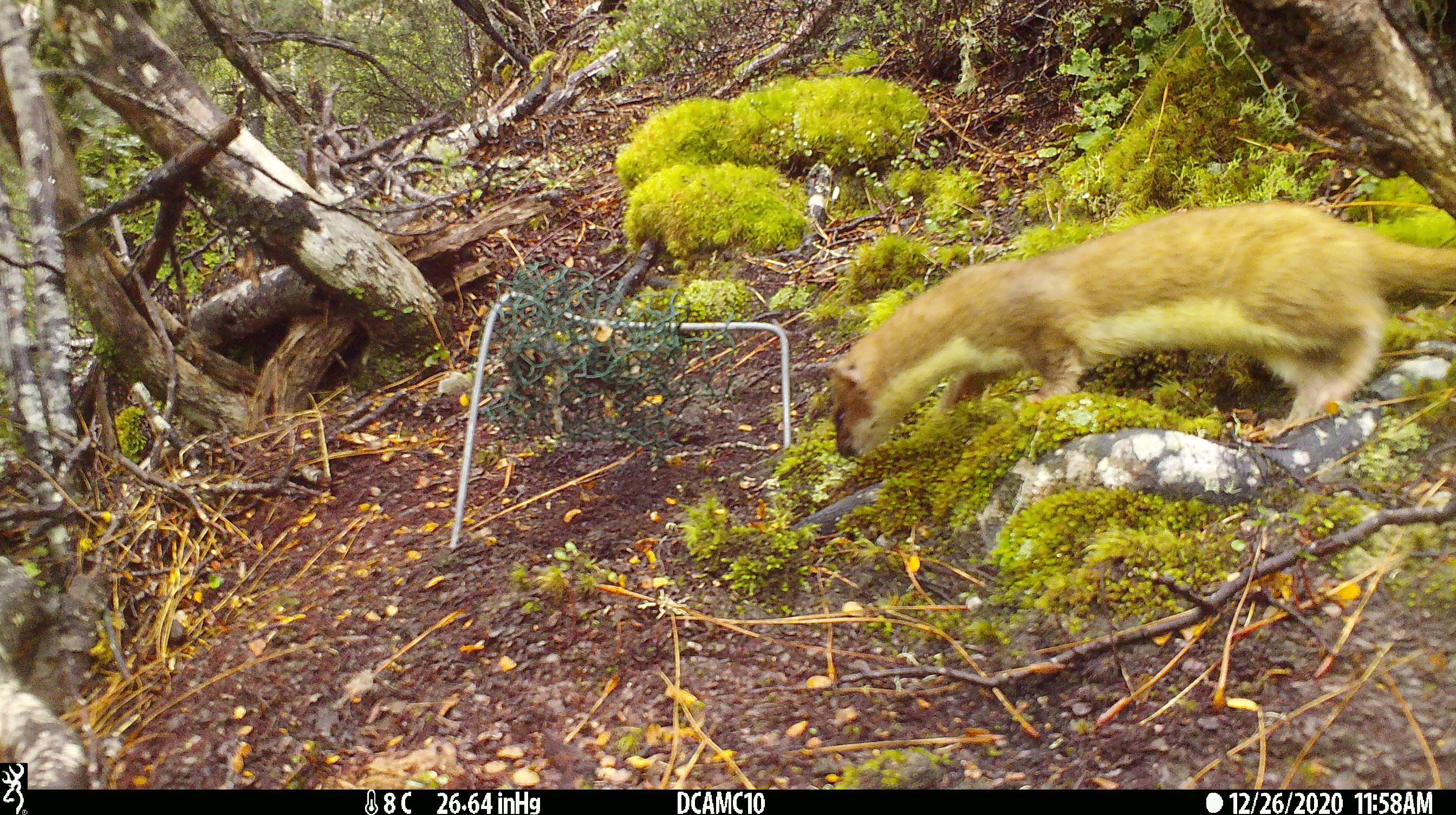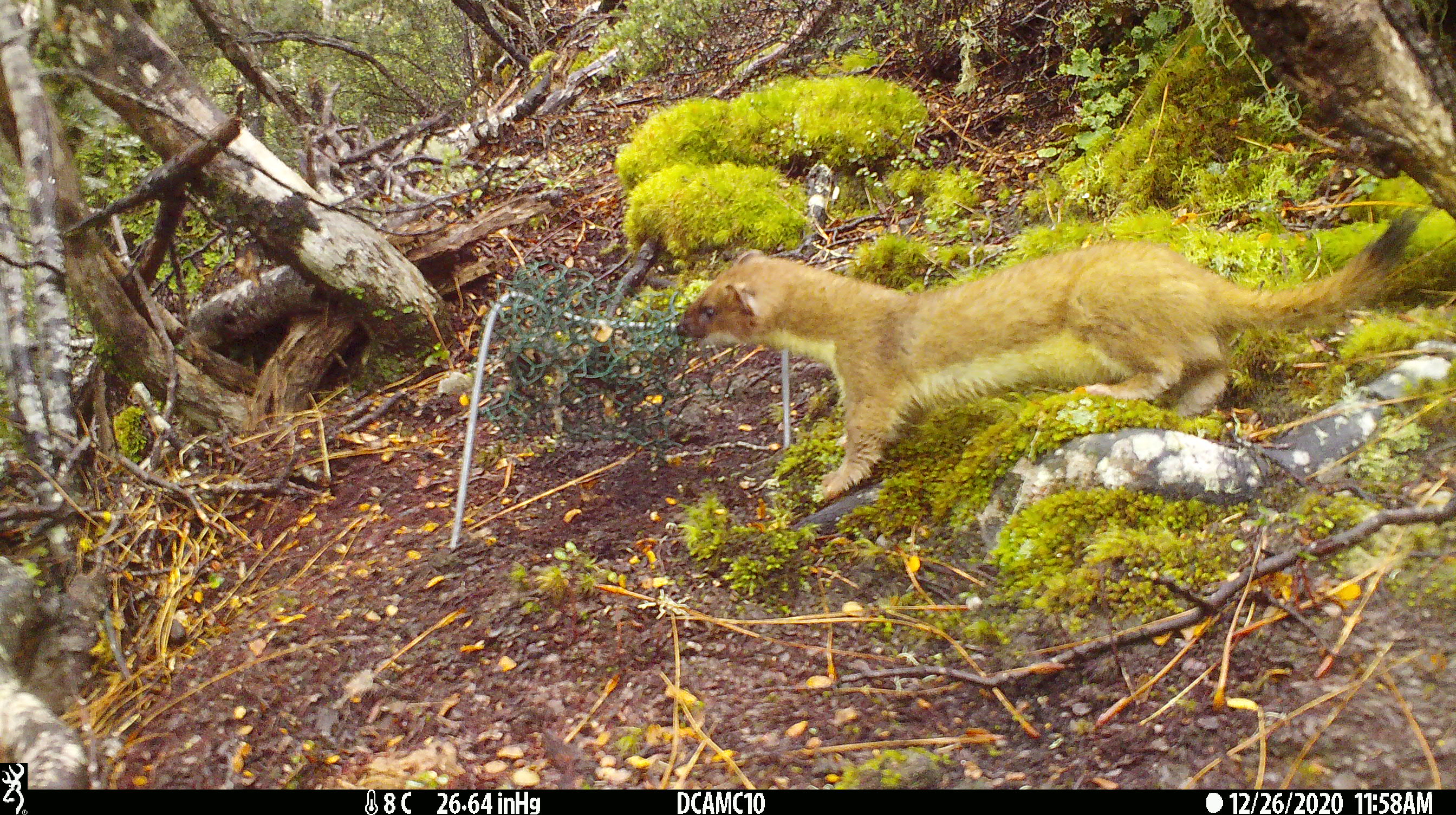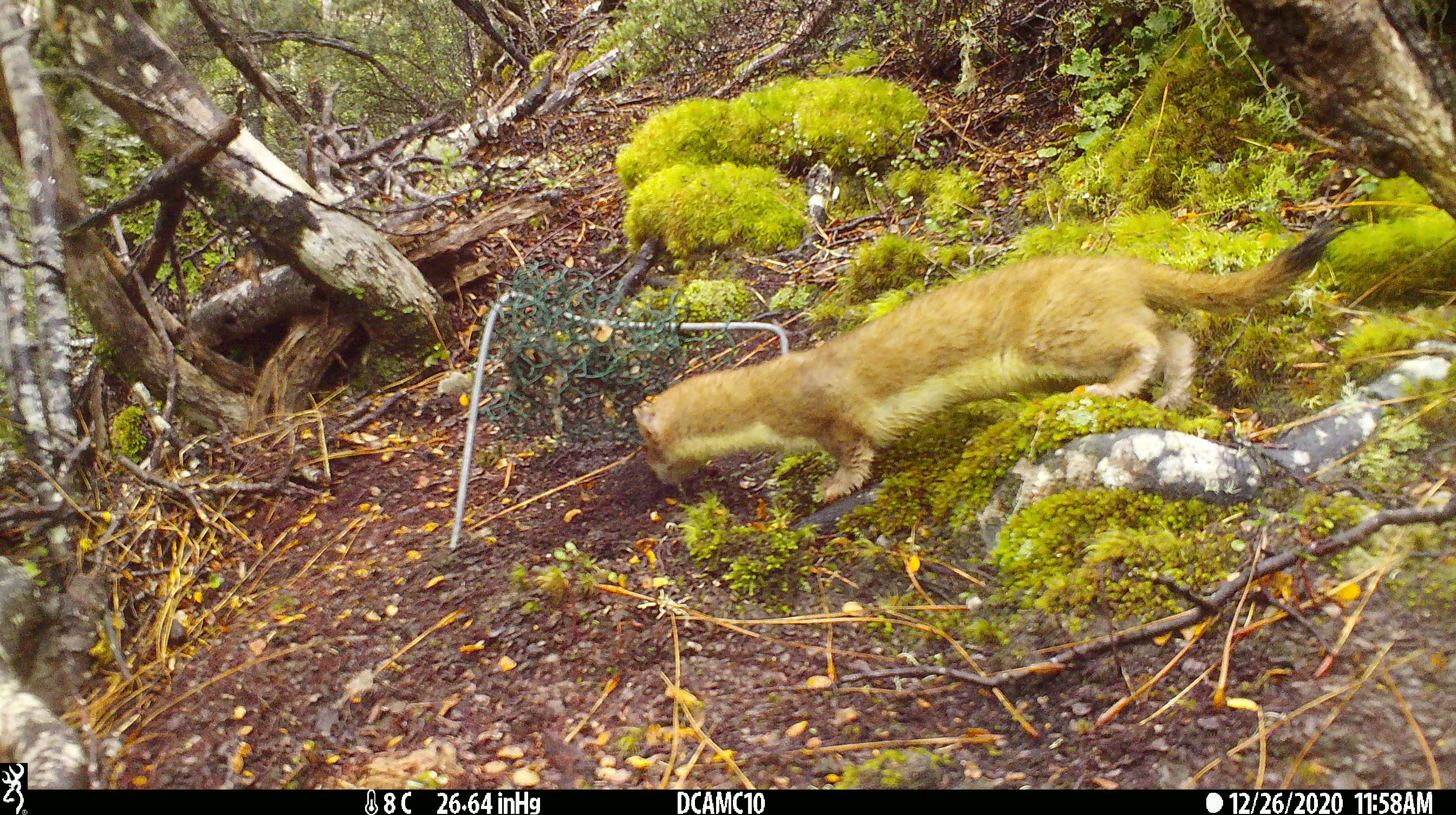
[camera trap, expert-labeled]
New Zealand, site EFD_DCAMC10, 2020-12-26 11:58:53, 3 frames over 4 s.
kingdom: Animalia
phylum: Chordata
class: Mammalia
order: Carnivora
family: Mustelidae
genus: Mustela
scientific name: Mustela erminea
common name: stoat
Stoat (Mustela erminea).